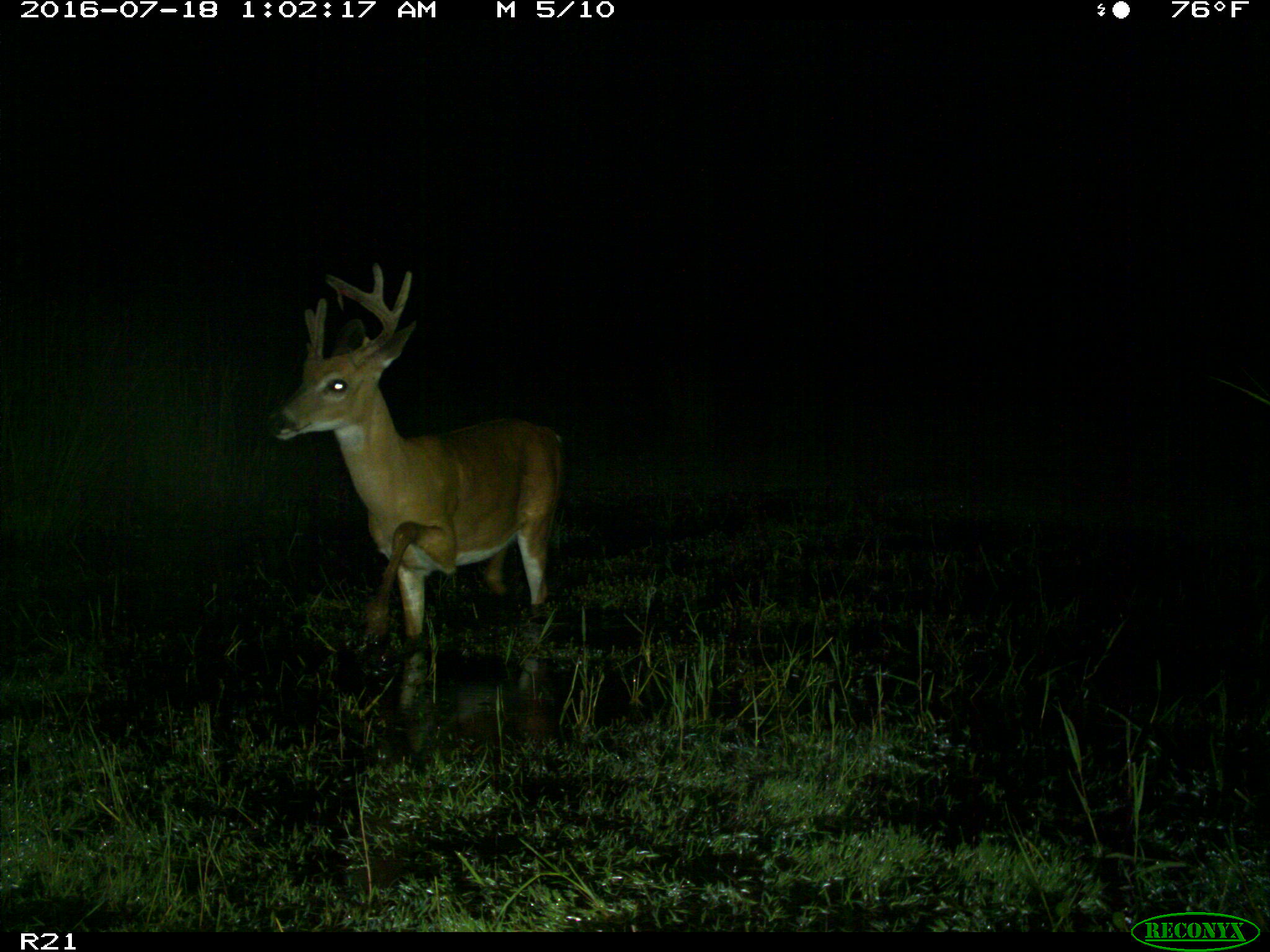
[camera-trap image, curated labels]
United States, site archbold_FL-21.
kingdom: Animalia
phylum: Chordata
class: Mammalia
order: Artiodactyla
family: Cervidae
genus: Odocoileus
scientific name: Odocoileus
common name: deer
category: unidentified deer